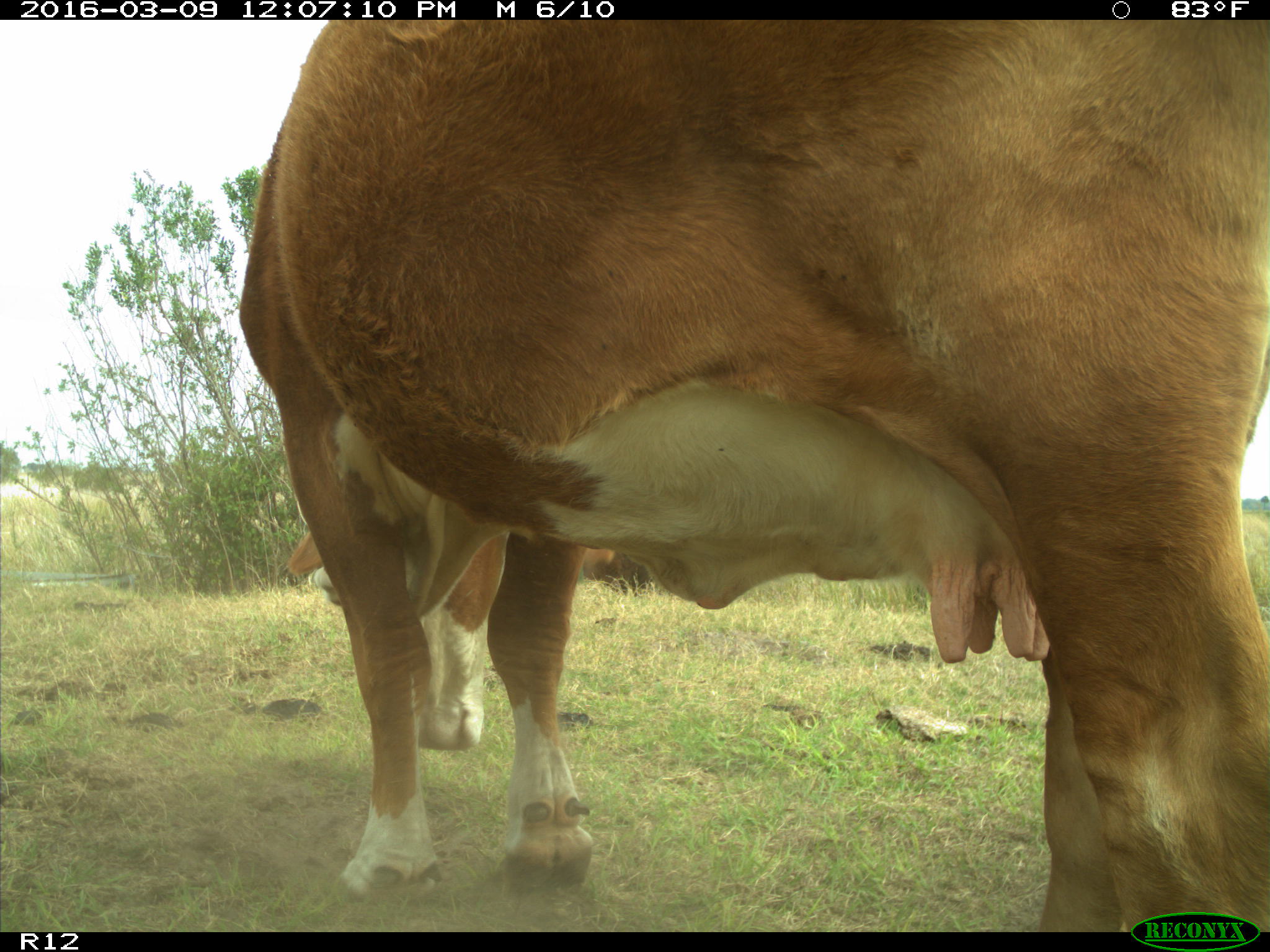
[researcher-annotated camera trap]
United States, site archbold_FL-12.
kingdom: Animalia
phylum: Chordata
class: Mammalia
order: Artiodactyla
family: Bovidae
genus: Bos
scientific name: Bos taurus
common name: domestic cow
Bos taurus (domestic cow).